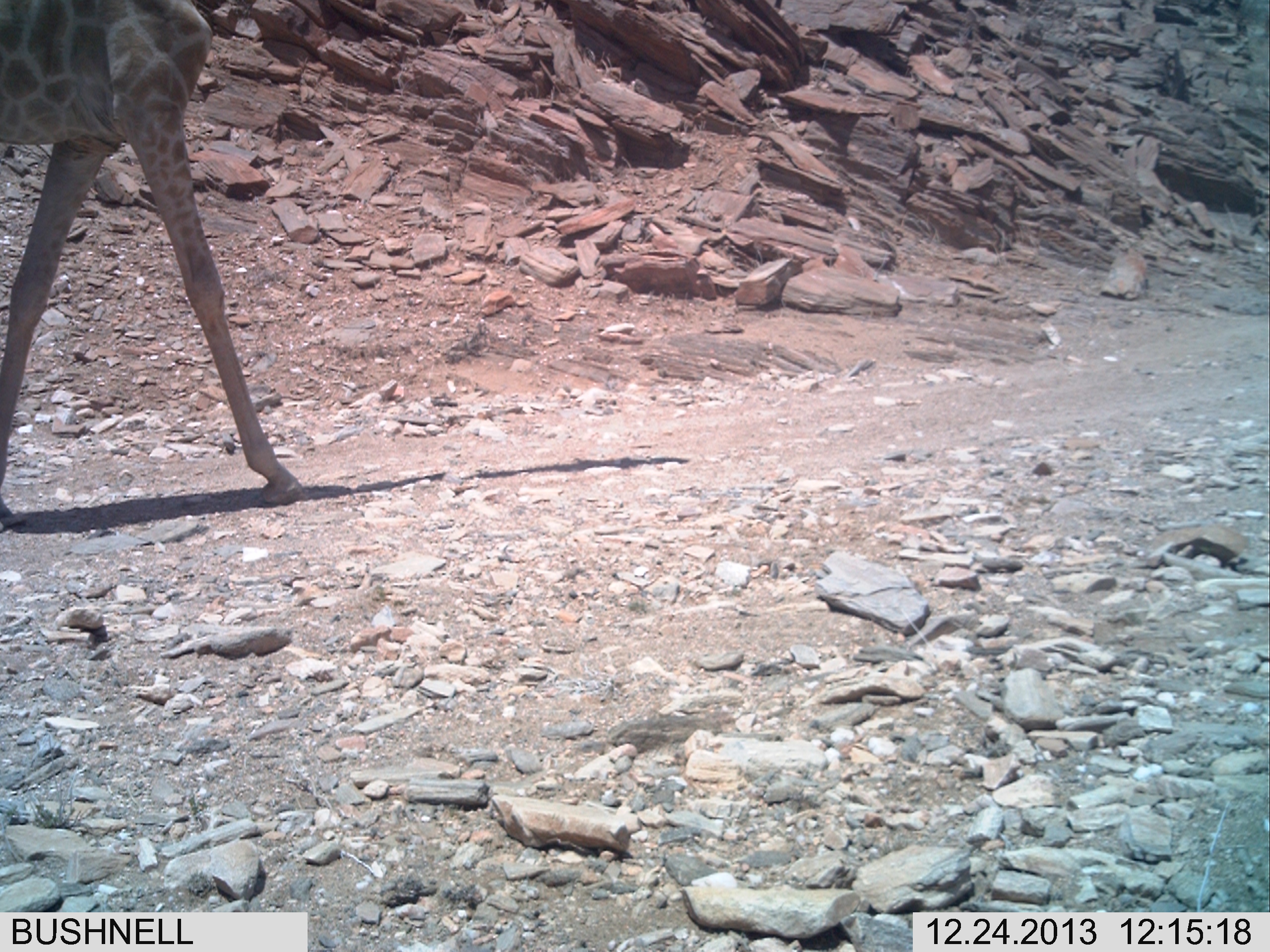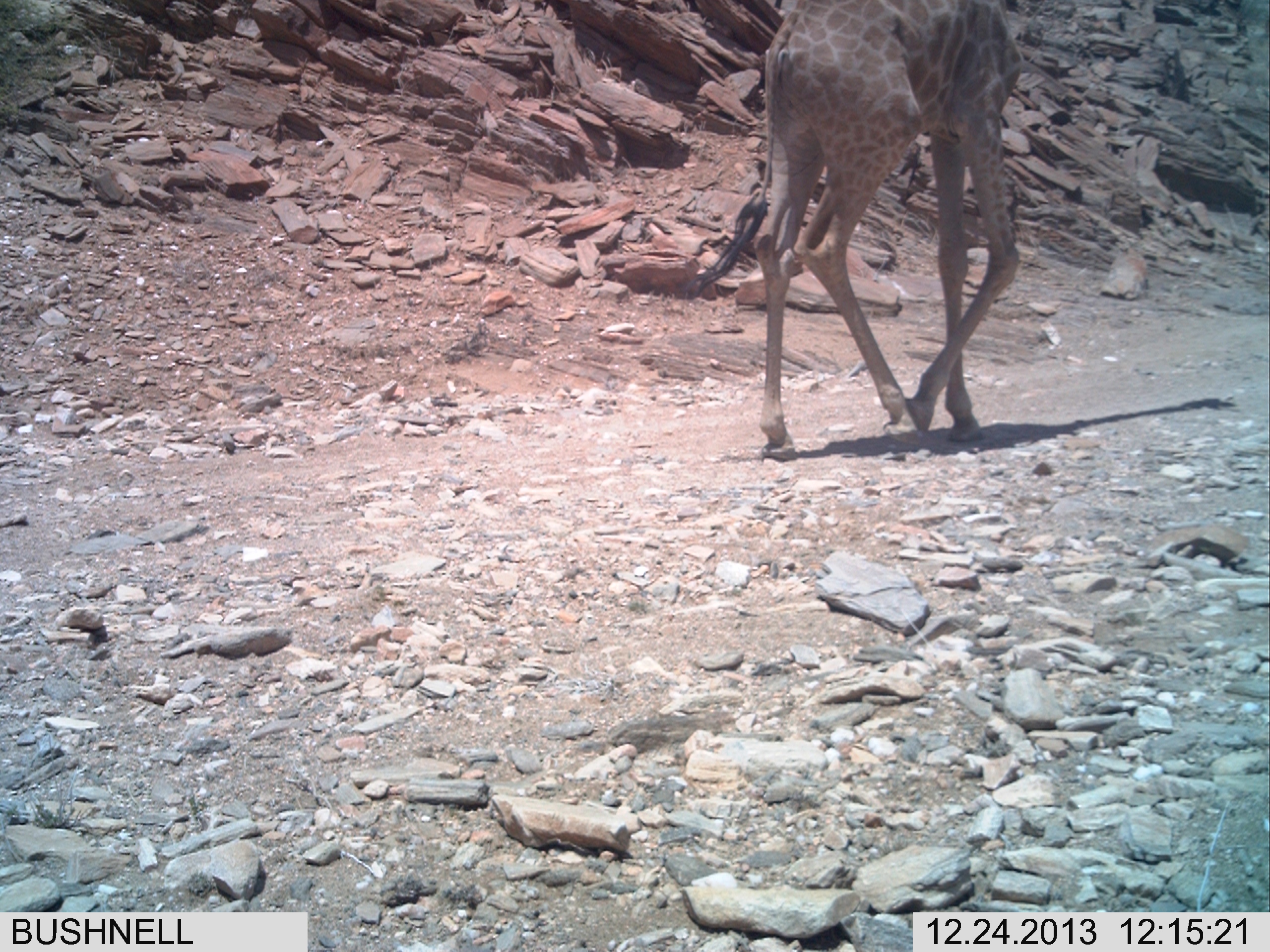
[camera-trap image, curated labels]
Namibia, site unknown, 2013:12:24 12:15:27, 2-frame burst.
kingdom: Animalia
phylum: Chordata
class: Mammalia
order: Artiodactyla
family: Giraffidae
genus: Giraffa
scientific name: Giraffa camelopardalis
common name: giraffe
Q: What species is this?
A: Giraffa camelopardalis (giraffe).